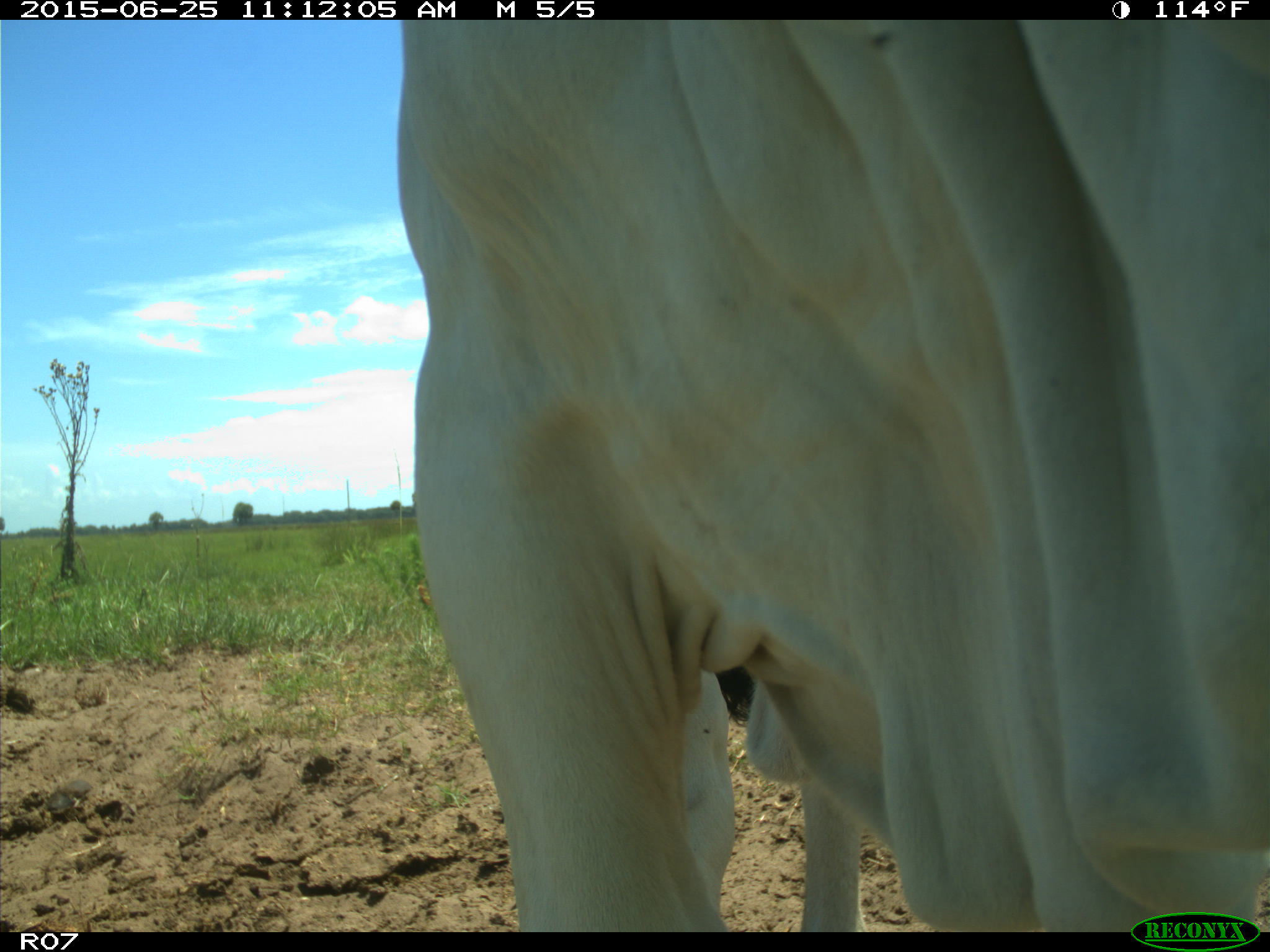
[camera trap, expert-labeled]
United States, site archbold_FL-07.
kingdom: Animalia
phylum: Chordata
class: Mammalia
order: Artiodactyla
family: Bovidae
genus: Bos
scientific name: Bos taurus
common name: domestic cow